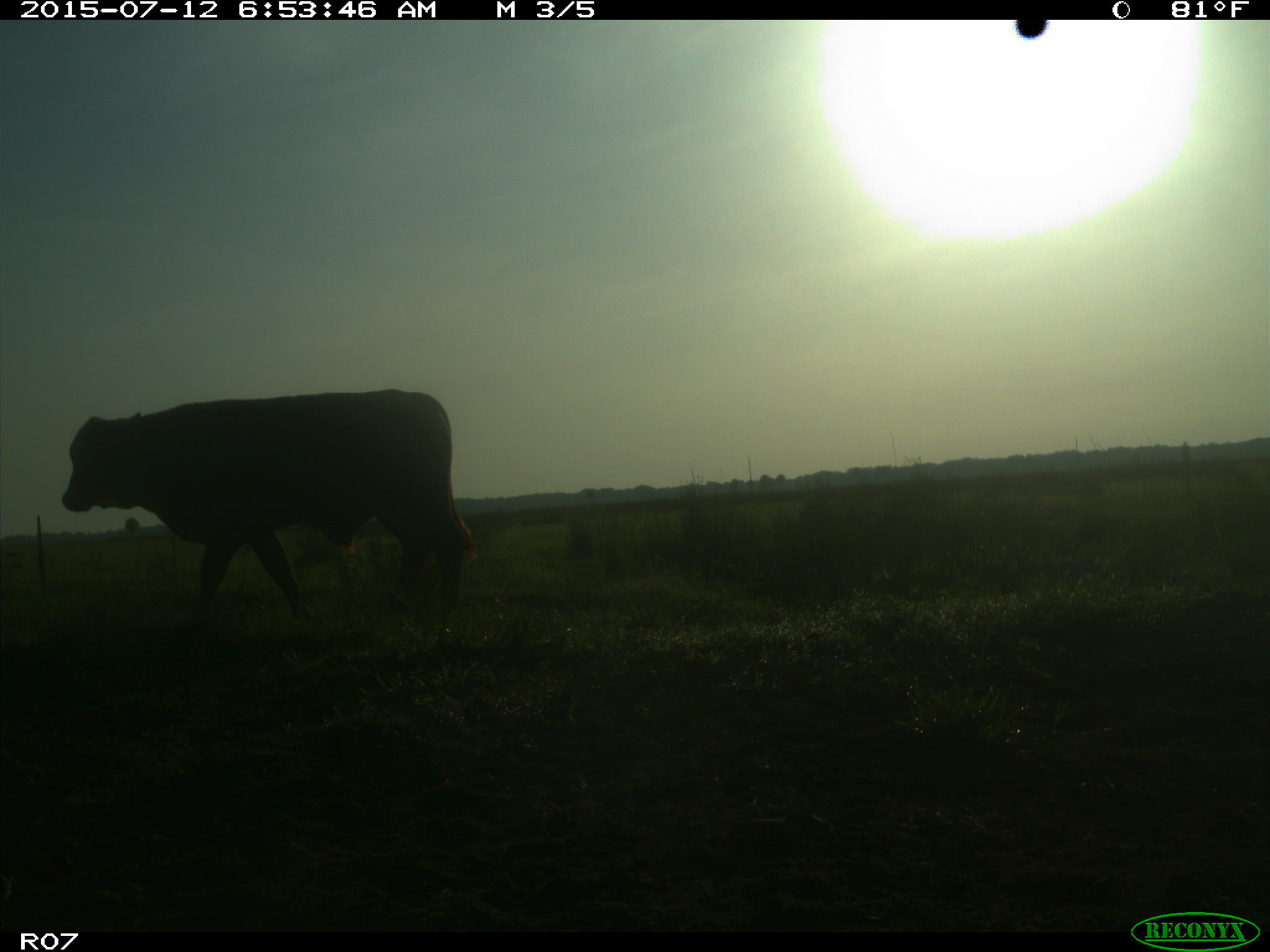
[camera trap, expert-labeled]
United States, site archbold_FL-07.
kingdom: Animalia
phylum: Chordata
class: Mammalia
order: Artiodactyla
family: Bovidae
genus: Bos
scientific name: Bos taurus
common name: domestic cow